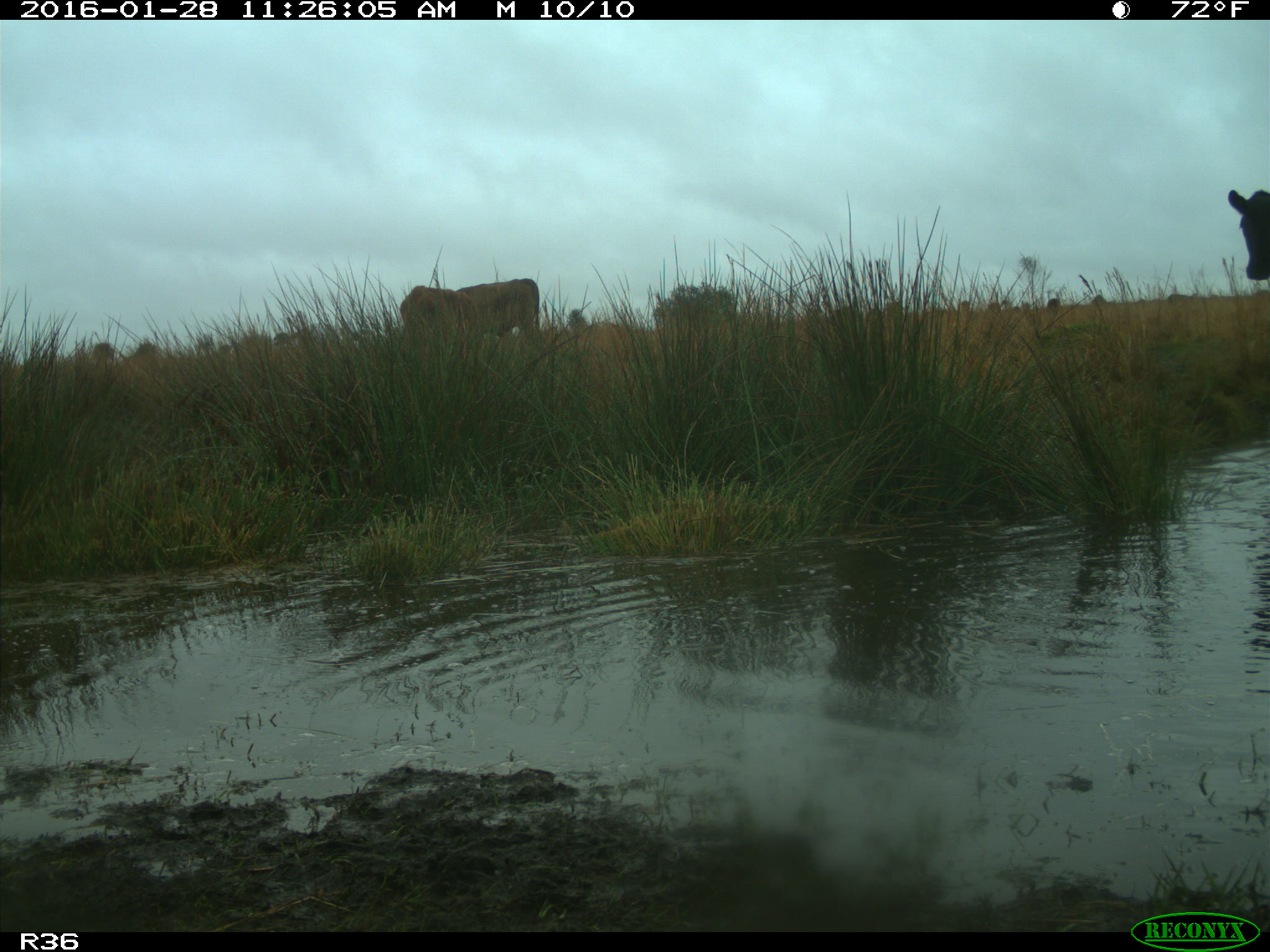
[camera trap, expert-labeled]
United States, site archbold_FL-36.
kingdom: Animalia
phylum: Chordata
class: Mammalia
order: Artiodactyla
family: Bovidae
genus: Bos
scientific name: Bos taurus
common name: domestic cow